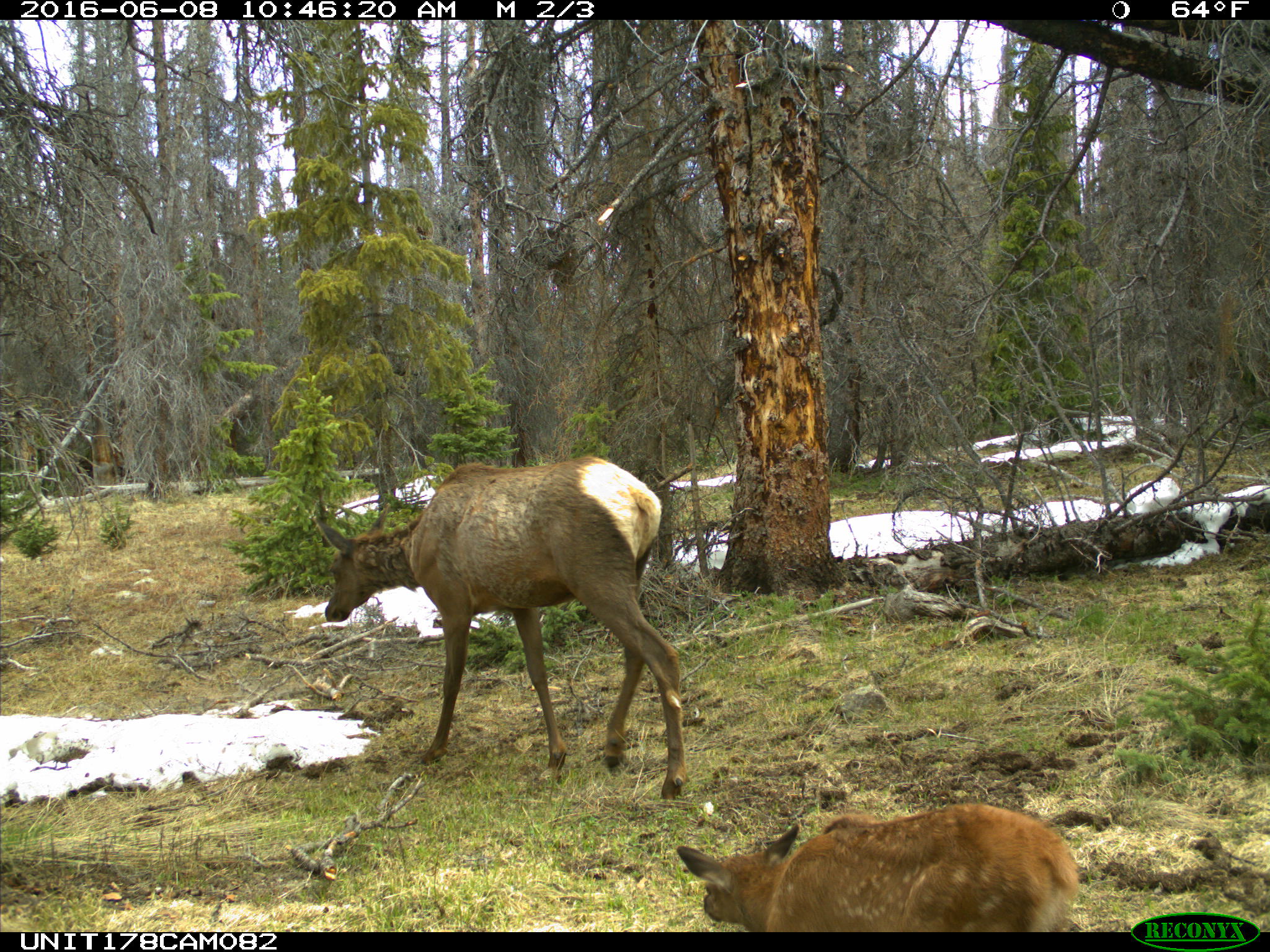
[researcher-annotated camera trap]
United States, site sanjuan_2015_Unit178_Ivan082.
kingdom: Animalia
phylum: Chordata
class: Mammalia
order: Artiodactyla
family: Cervidae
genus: Cervus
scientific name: Cervus elaphus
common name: red deer